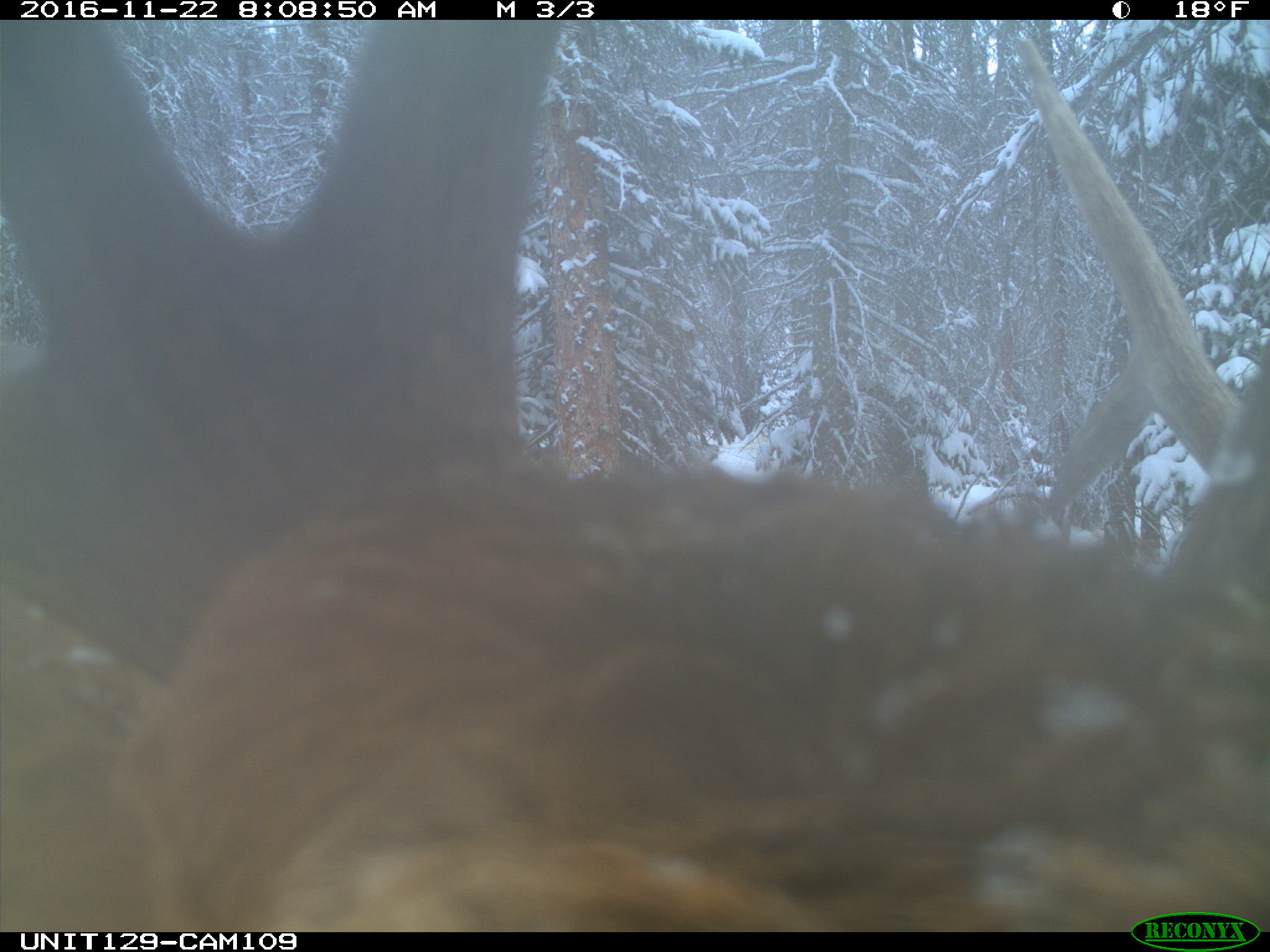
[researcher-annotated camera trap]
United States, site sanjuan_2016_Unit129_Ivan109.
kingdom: Animalia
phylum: Chordata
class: Mammalia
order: Artiodactyla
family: Cervidae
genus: Cervus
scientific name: Cervus elaphus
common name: red deer